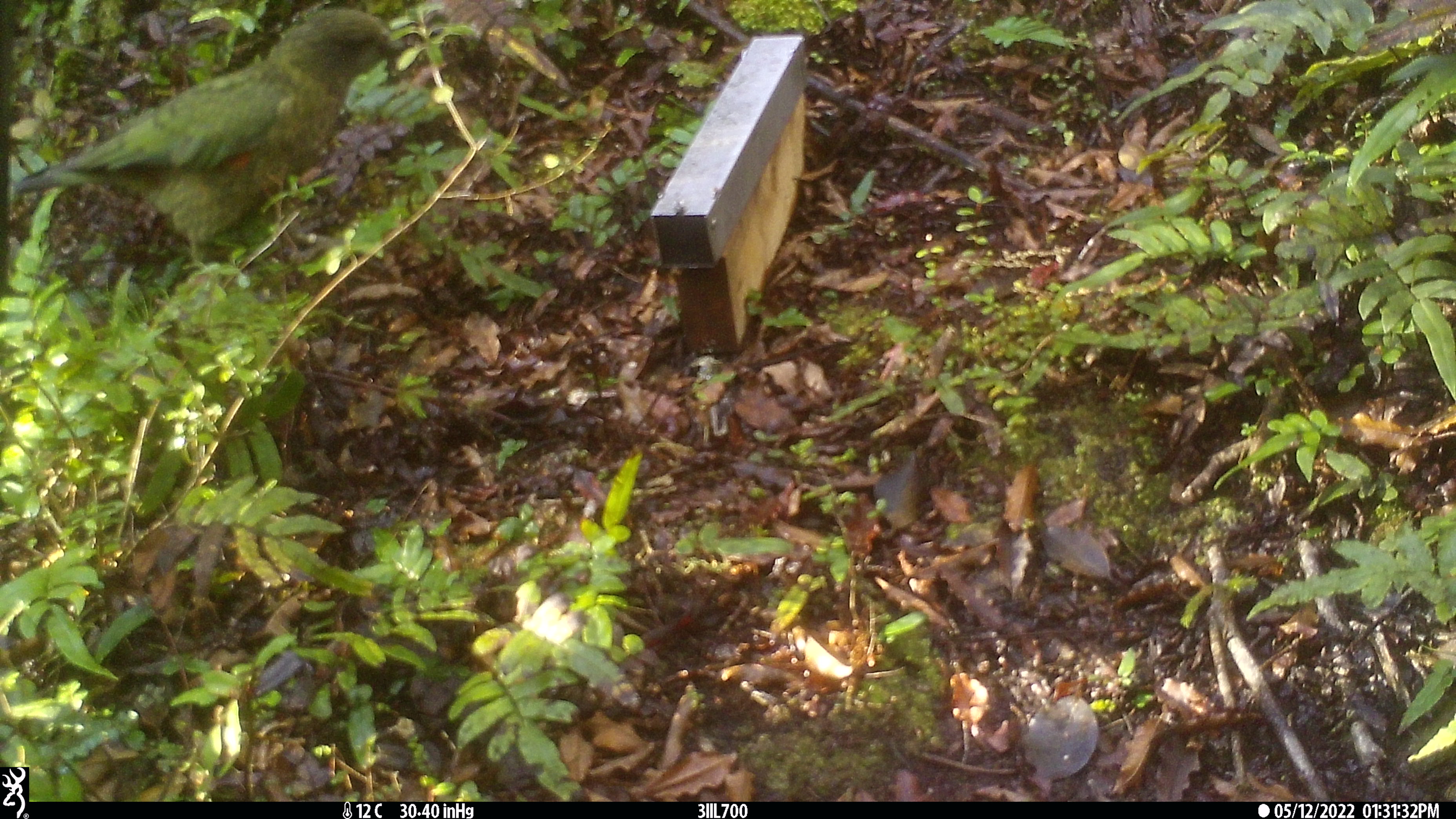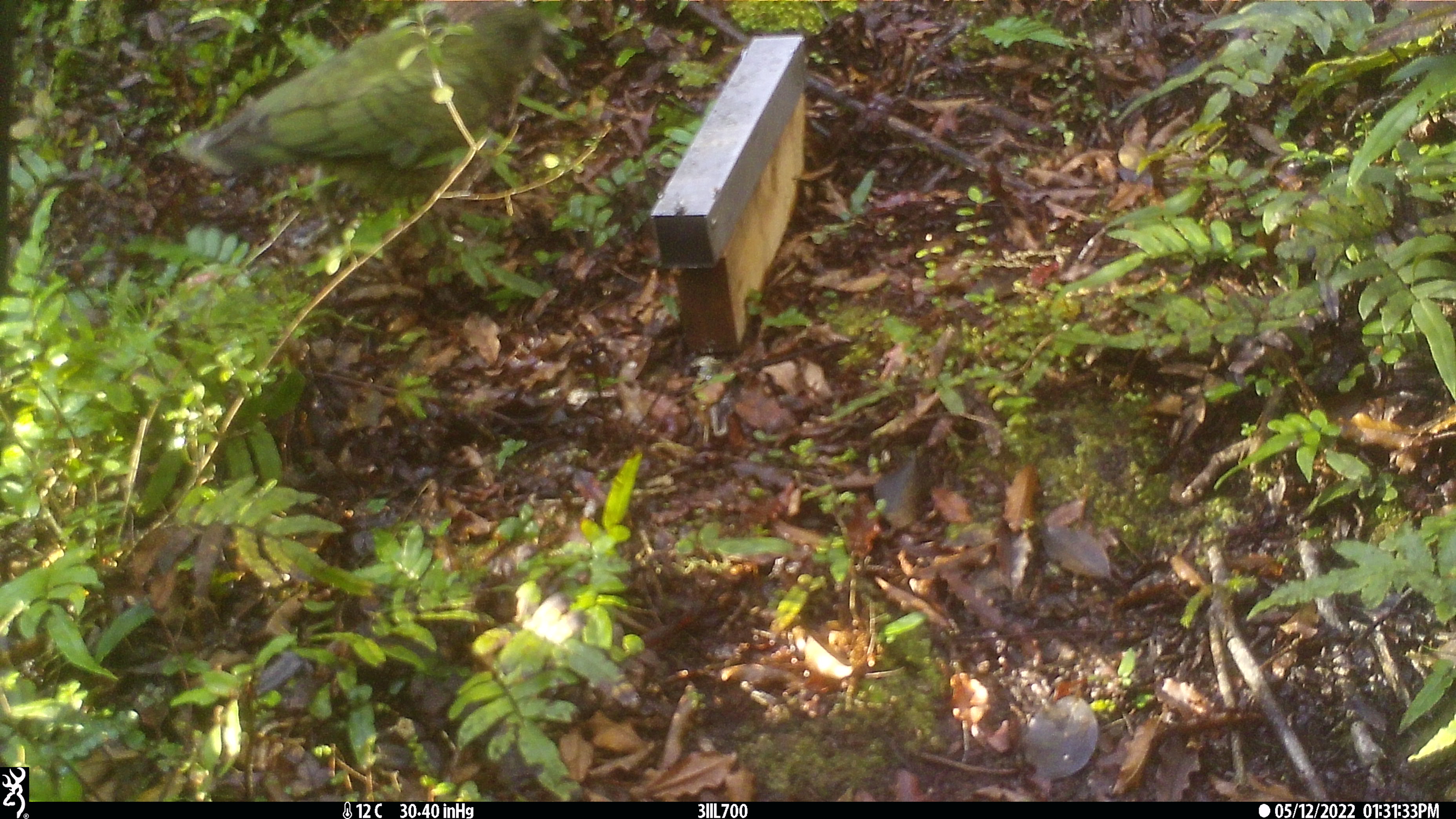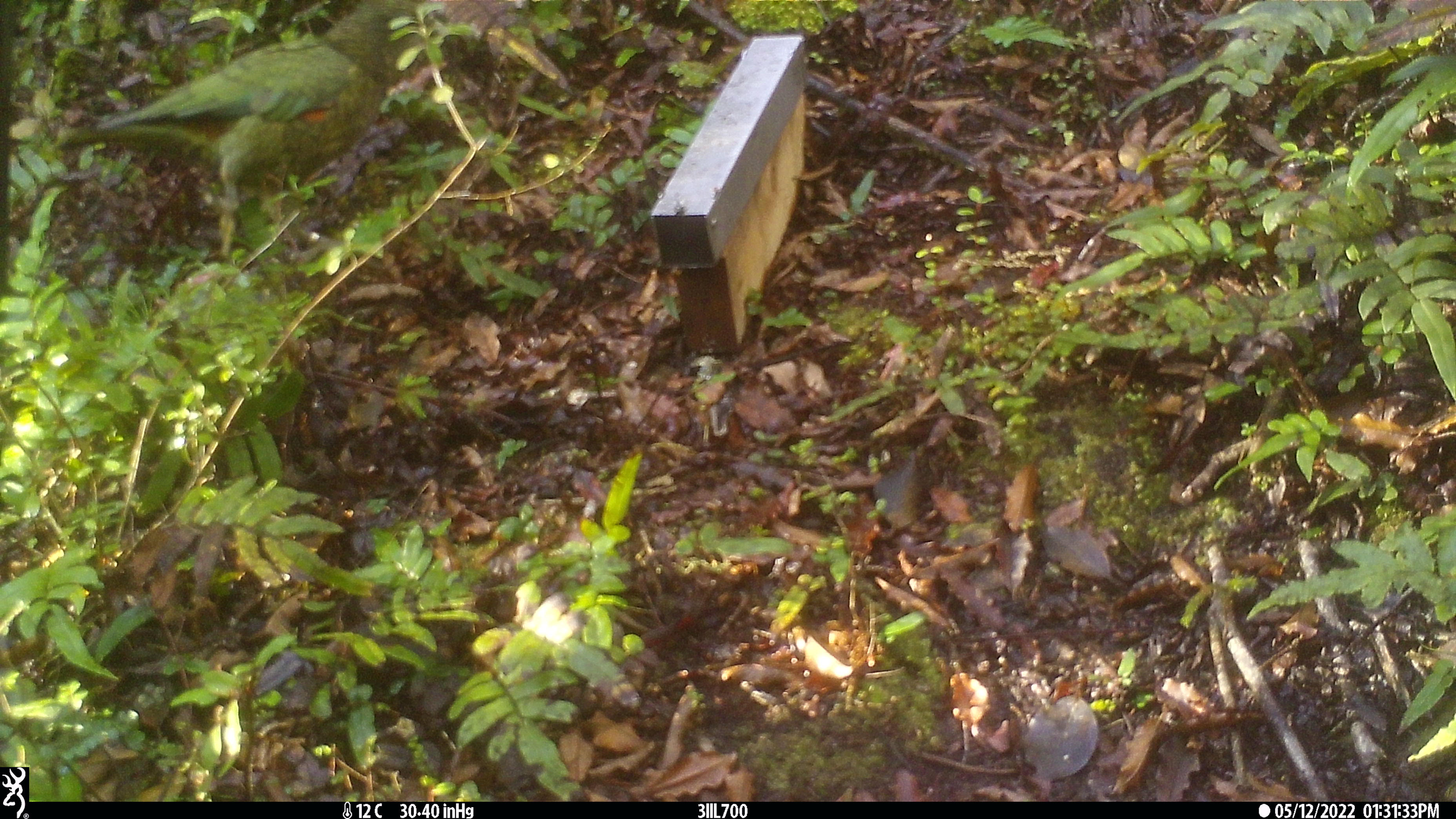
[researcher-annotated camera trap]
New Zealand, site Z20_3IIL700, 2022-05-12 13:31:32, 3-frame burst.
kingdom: Animalia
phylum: Chordata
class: Aves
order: Psittaciformes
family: Strigopidae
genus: Nestor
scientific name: Nestor notabilis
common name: kea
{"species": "kea (Nestor notabilis)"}